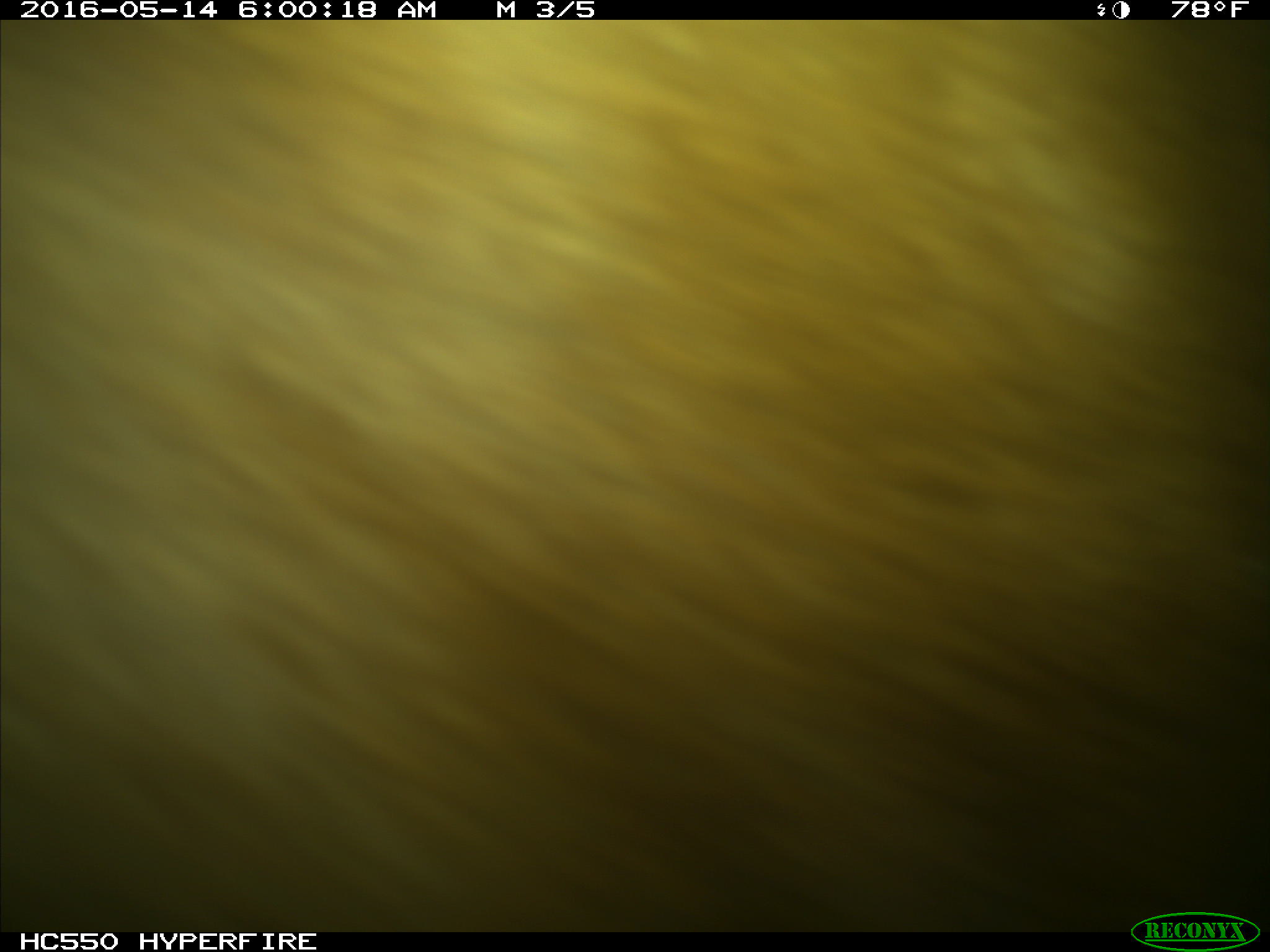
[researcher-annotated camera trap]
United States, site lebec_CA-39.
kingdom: Animalia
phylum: Chordata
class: Mammalia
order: Artiodactyla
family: Bovidae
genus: Bos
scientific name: Bos taurus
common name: domestic cow